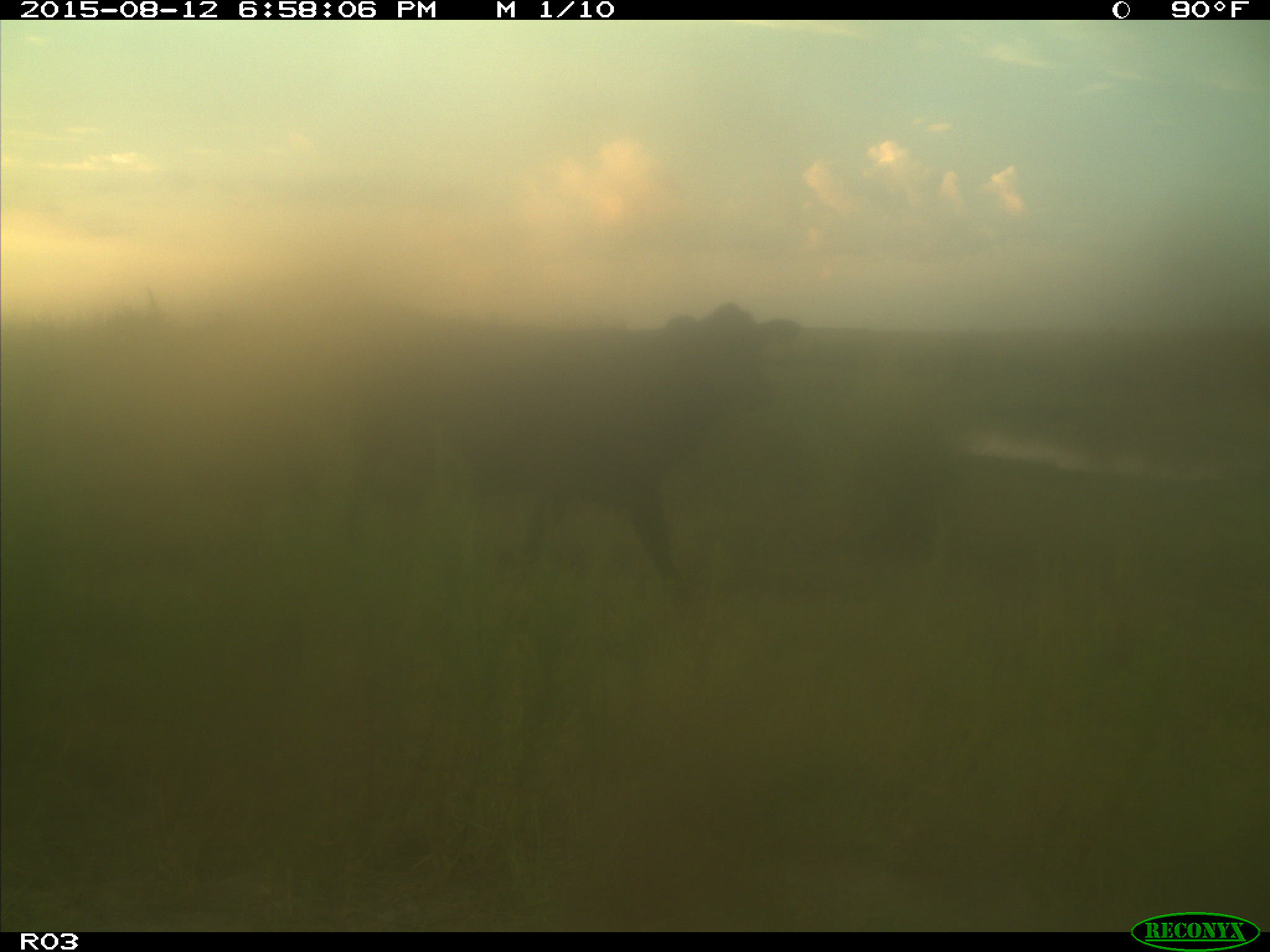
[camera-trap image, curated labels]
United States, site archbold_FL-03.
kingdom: Animalia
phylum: Chordata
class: Mammalia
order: Artiodactyla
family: Bovidae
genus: Bos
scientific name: Bos taurus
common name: domestic cow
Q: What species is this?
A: Bos taurus (domestic cow).